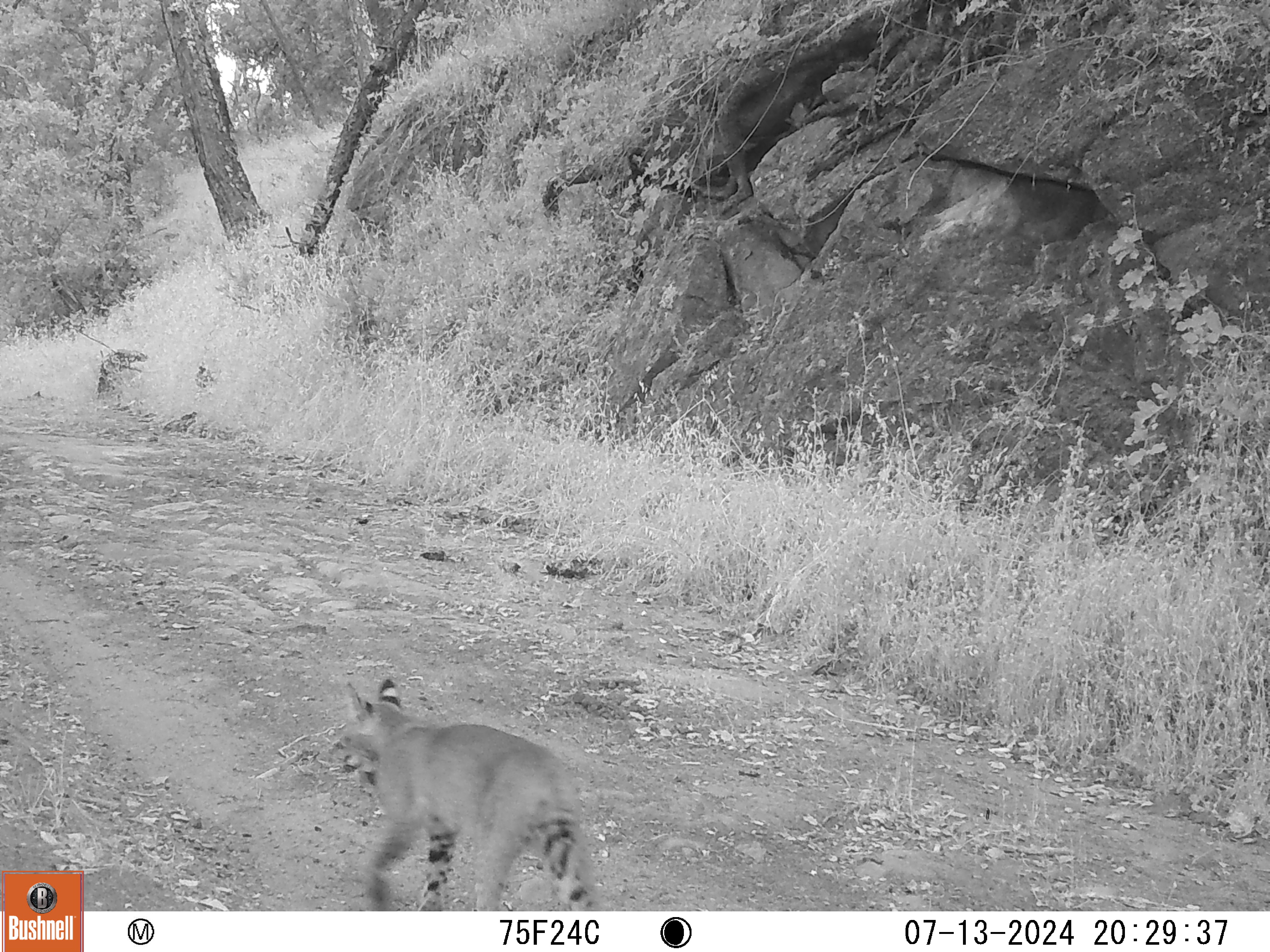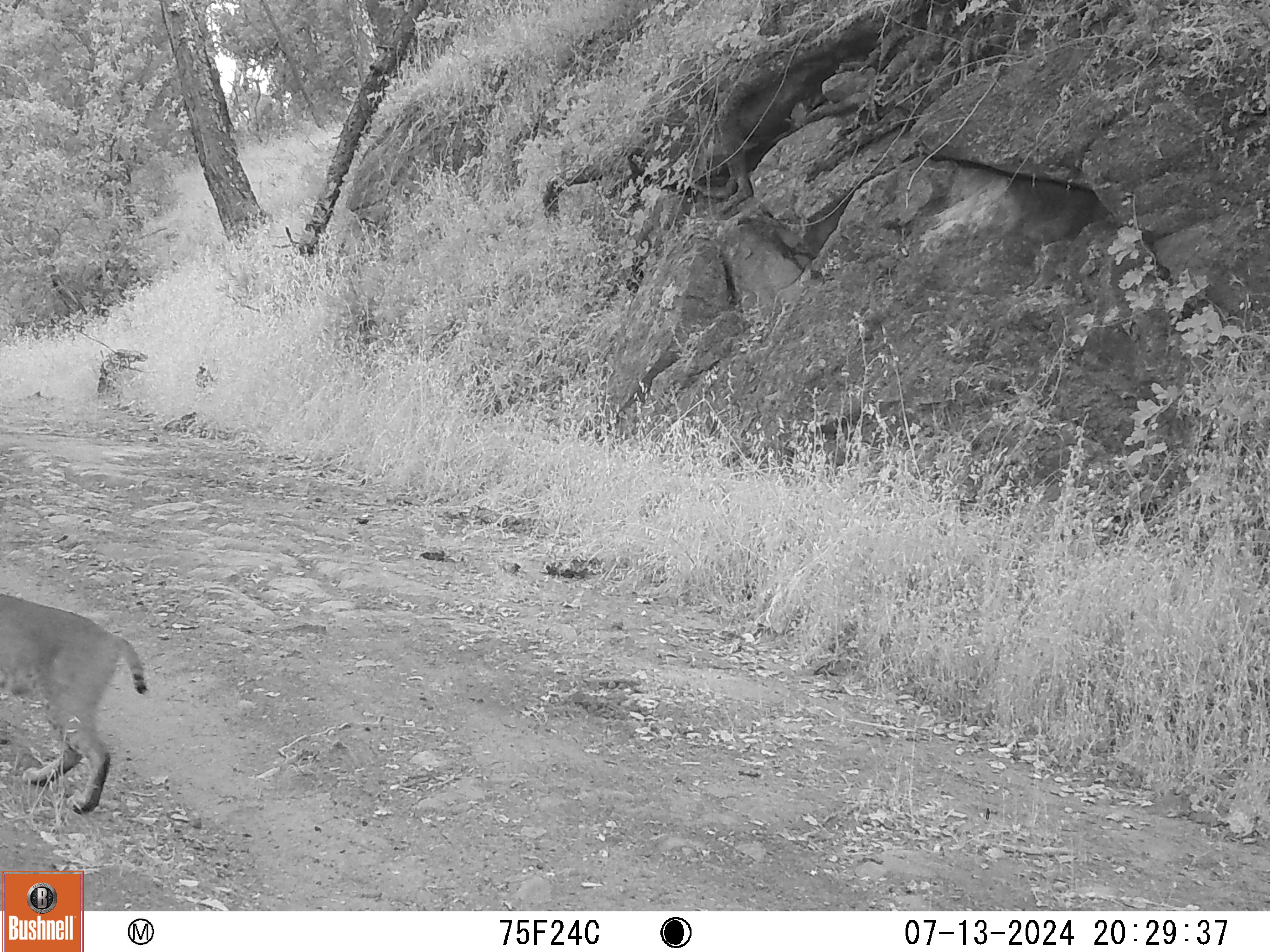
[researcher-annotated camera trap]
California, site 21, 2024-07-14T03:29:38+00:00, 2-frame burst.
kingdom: Animalia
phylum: Chordata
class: Mammalia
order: Carnivora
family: Felidae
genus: Lynx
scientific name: Lynx rufus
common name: bobcat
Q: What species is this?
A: Bobcat (Lynx rufus).